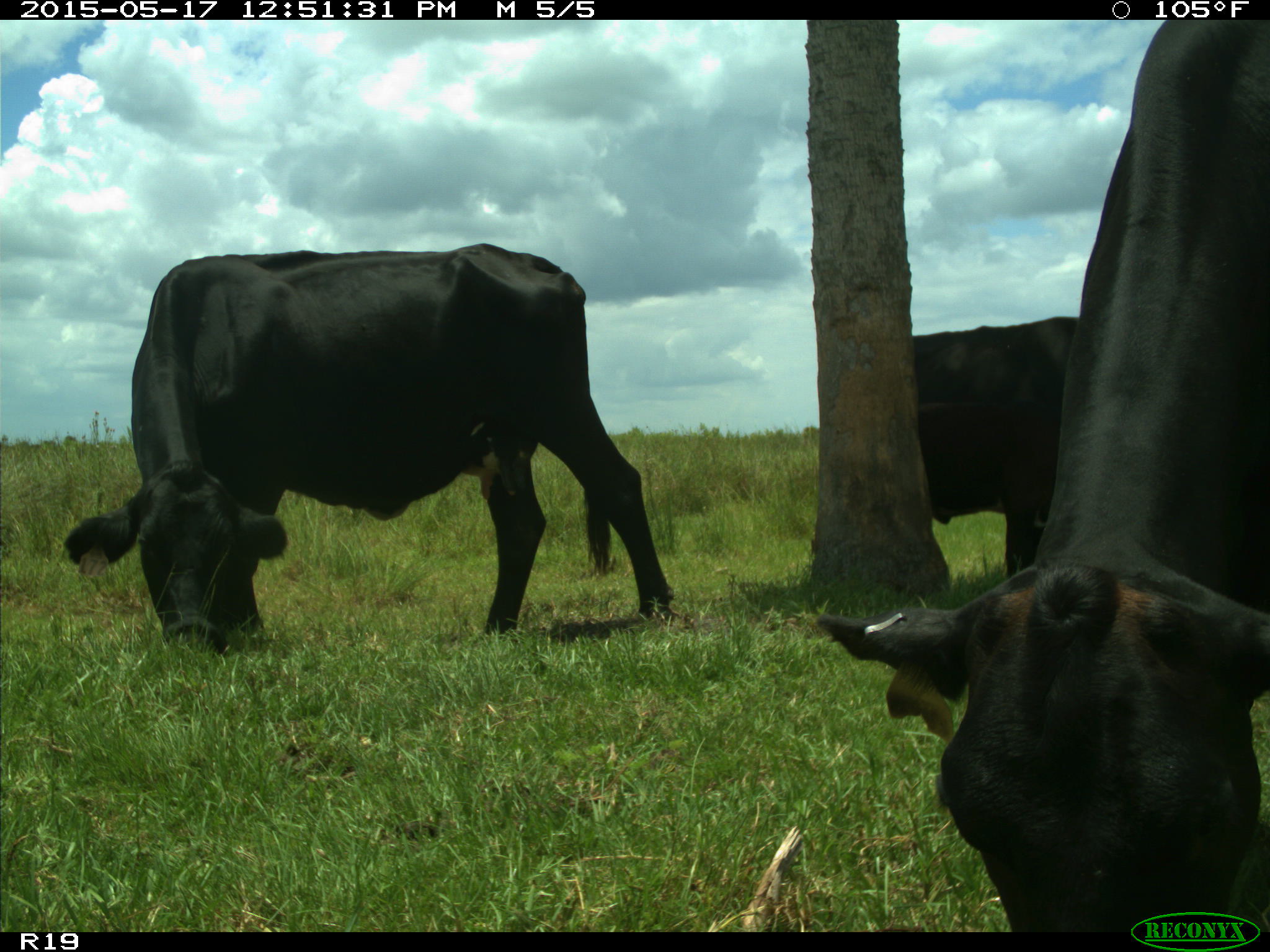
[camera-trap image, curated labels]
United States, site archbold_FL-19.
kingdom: Animalia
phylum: Chordata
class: Mammalia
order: Artiodactyla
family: Bovidae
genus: Bos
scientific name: Bos taurus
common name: domestic cow